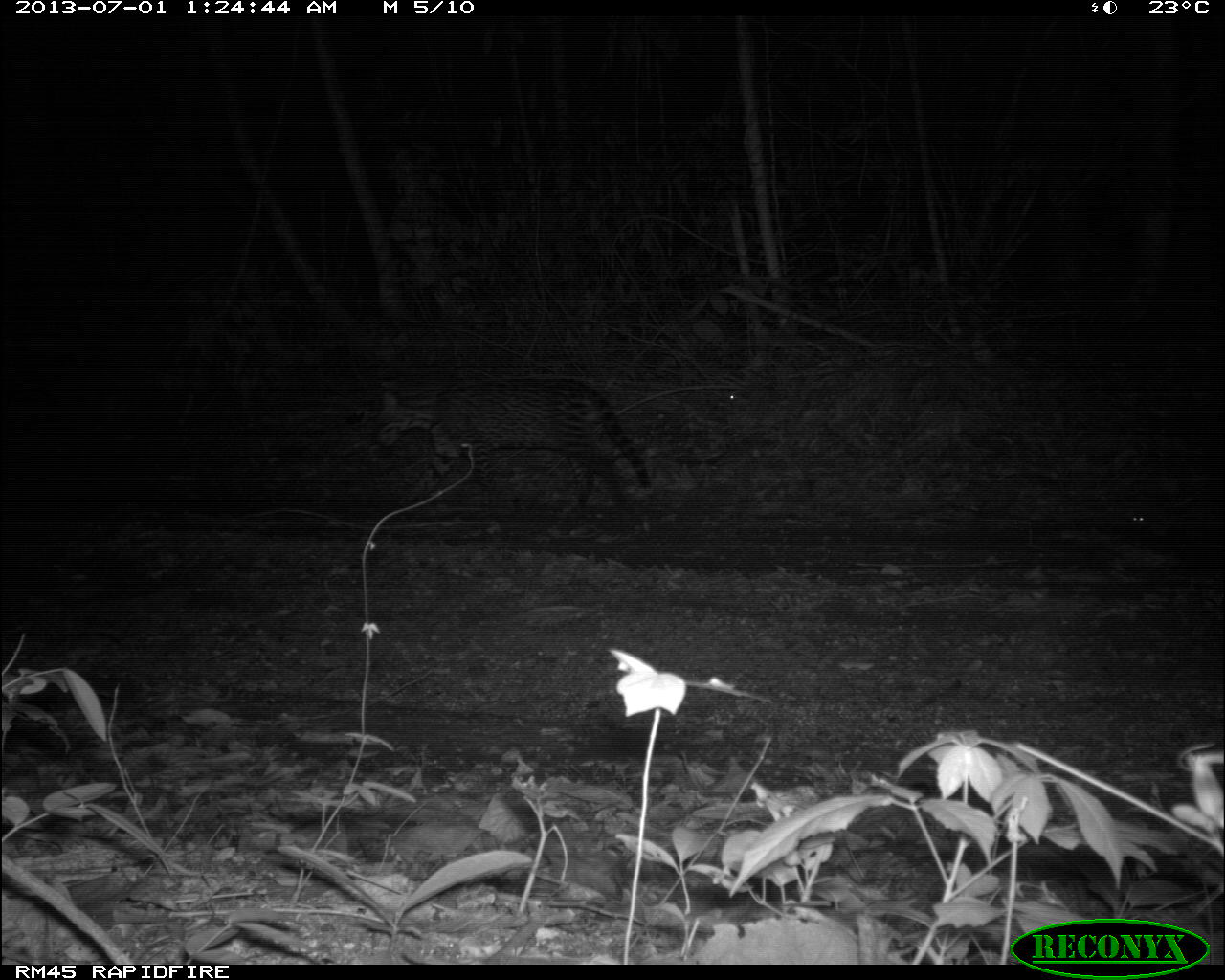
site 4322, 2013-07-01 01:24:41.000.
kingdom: Animalia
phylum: Chordata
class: Mammalia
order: Carnivora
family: Felidae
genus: Leopardus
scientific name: Leopardus pardalis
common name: ocelot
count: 1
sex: male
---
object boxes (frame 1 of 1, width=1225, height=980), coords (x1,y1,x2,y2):
leopardus pardalis: (369,363,651,534)